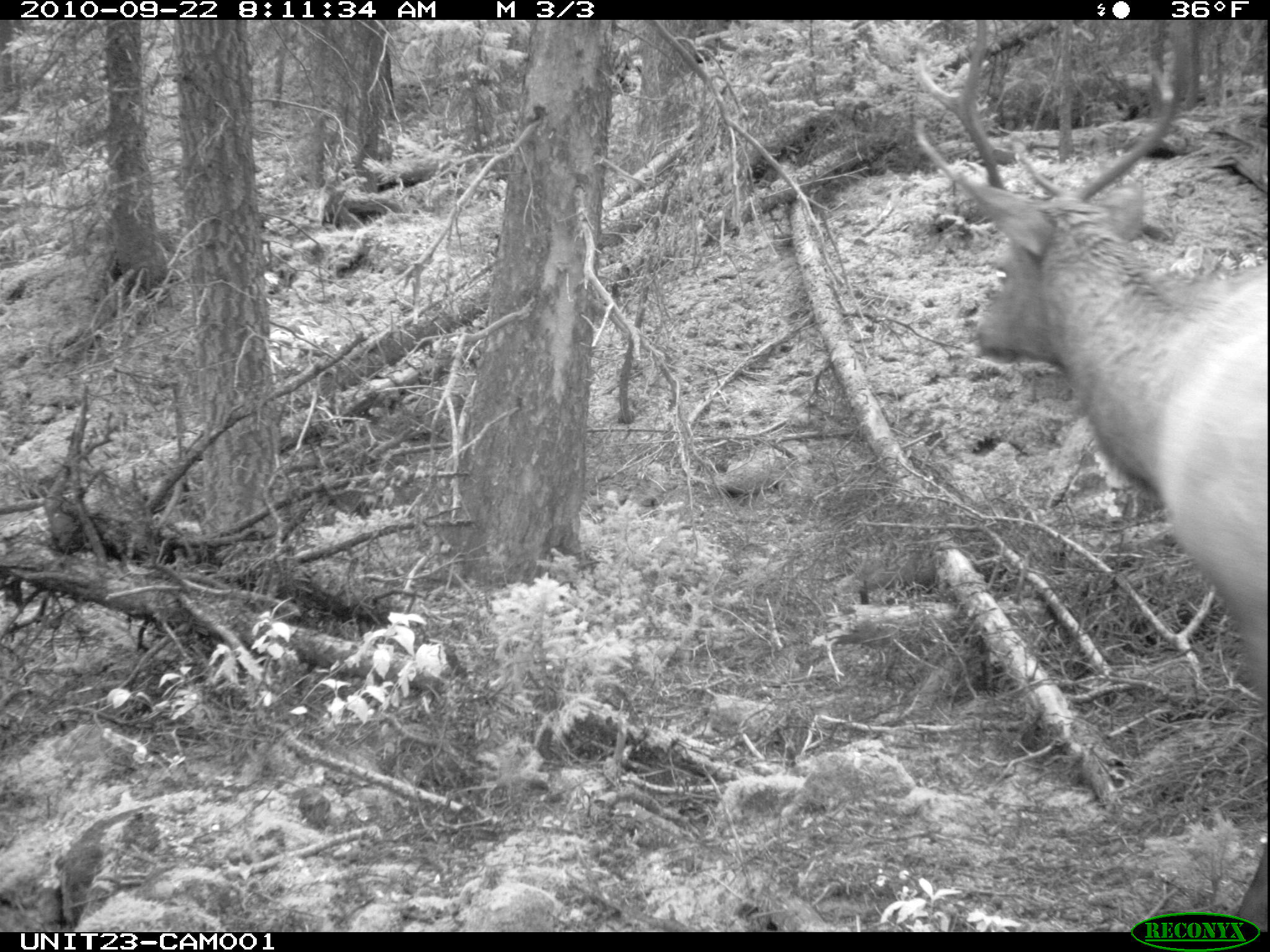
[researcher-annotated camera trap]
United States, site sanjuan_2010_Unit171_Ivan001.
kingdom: Animalia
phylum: Chordata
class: Mammalia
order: Artiodactyla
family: Cervidae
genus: Cervus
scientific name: Cervus elaphus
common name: red deer